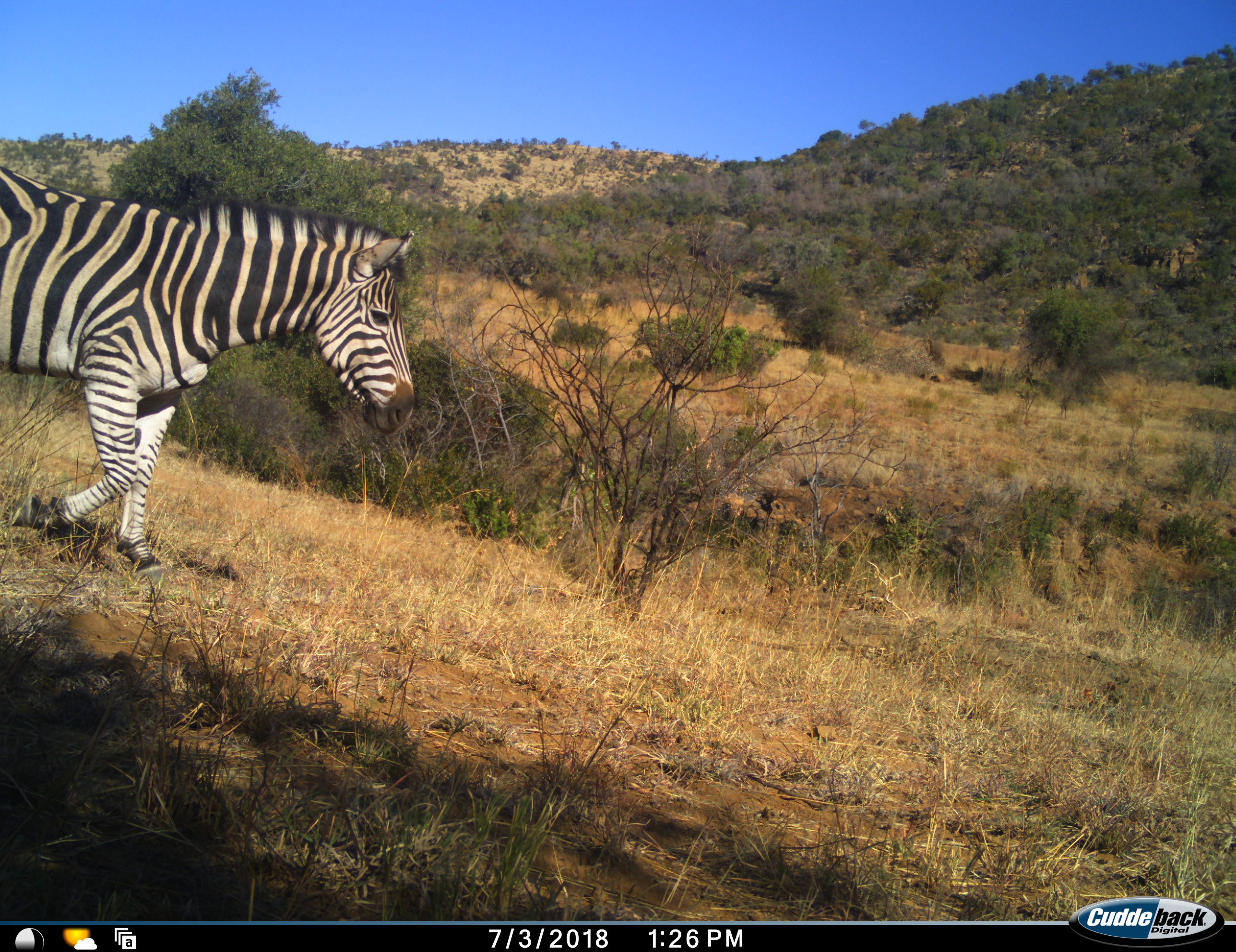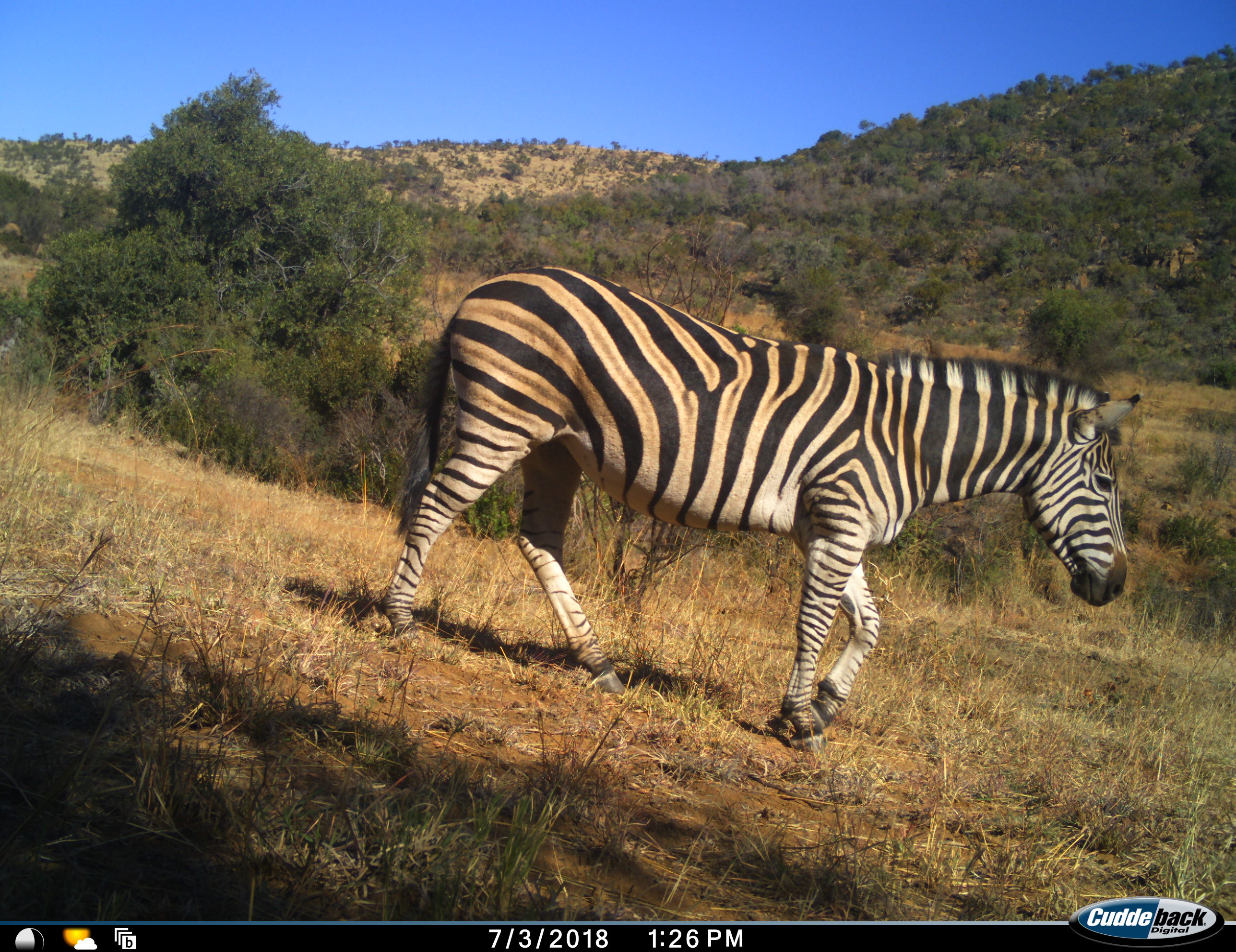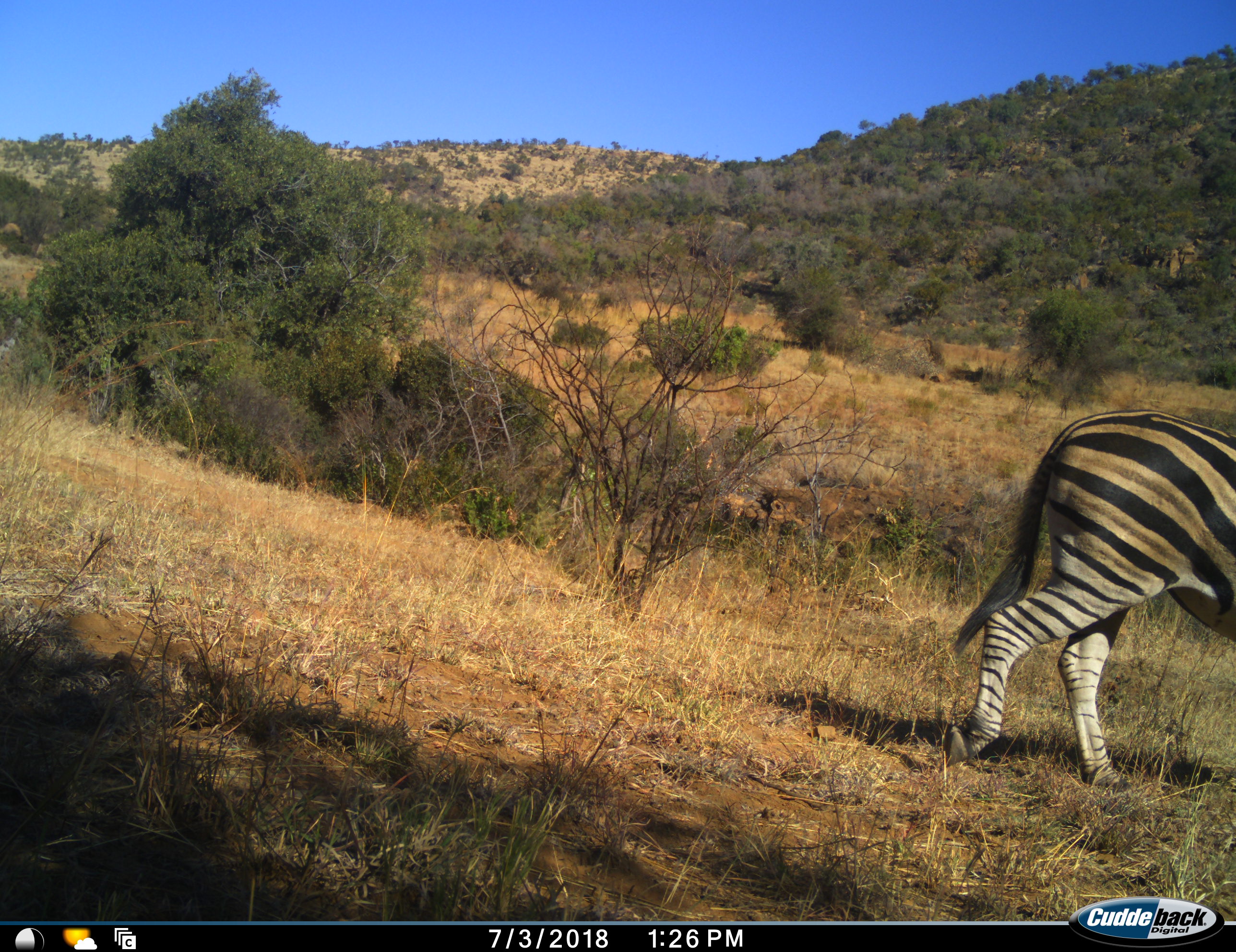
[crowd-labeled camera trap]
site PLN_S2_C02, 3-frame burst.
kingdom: Animalia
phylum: Chordata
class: Mammalia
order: Perissodactyla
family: Equidae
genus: Equus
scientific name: Equus quagga burchellii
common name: burchell's zebra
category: zebraburchells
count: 1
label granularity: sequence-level